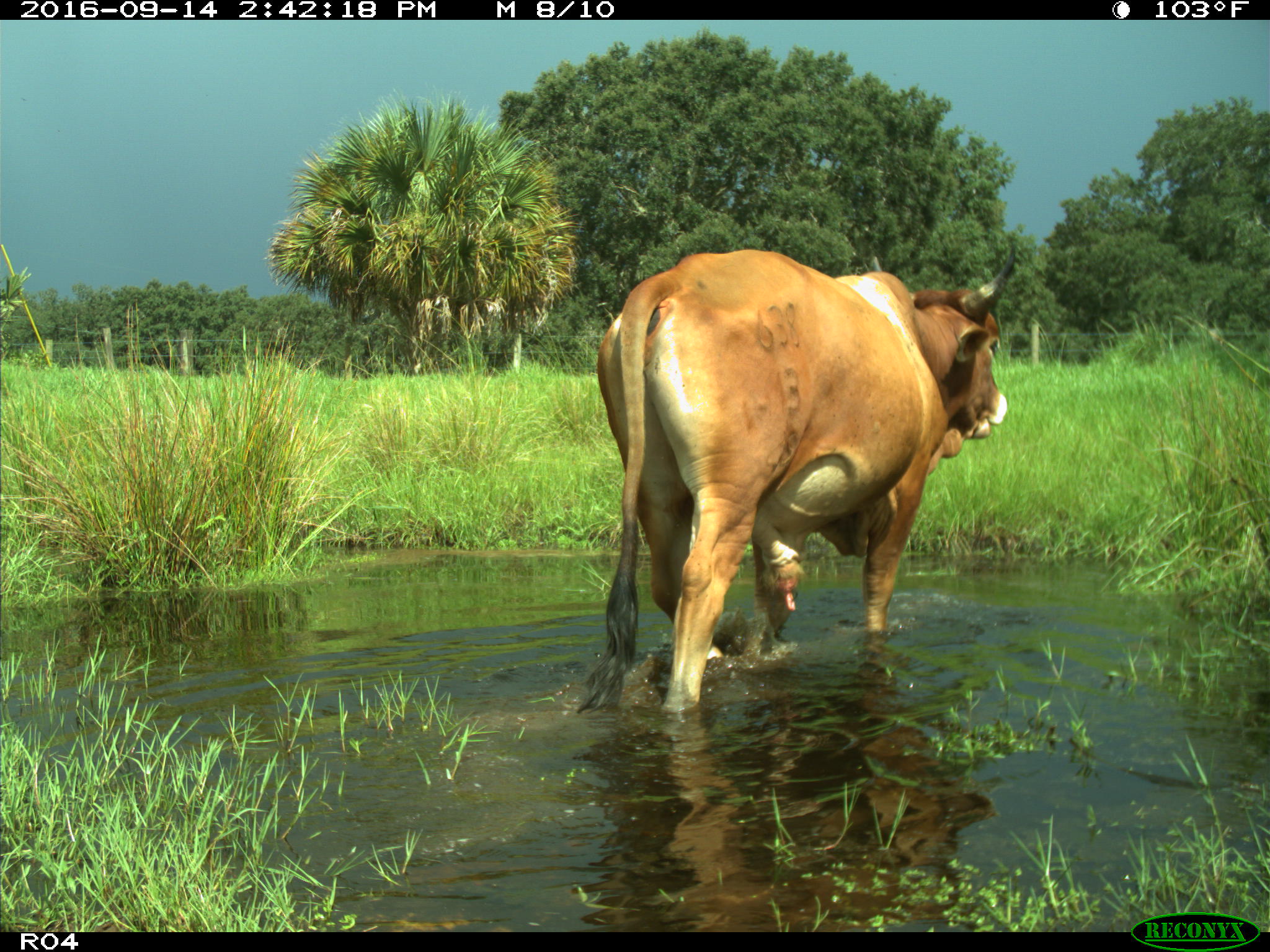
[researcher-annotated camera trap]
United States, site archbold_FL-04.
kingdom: Animalia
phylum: Chordata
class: Mammalia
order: Artiodactyla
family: Bovidae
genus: Bos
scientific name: Bos taurus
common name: domestic cow